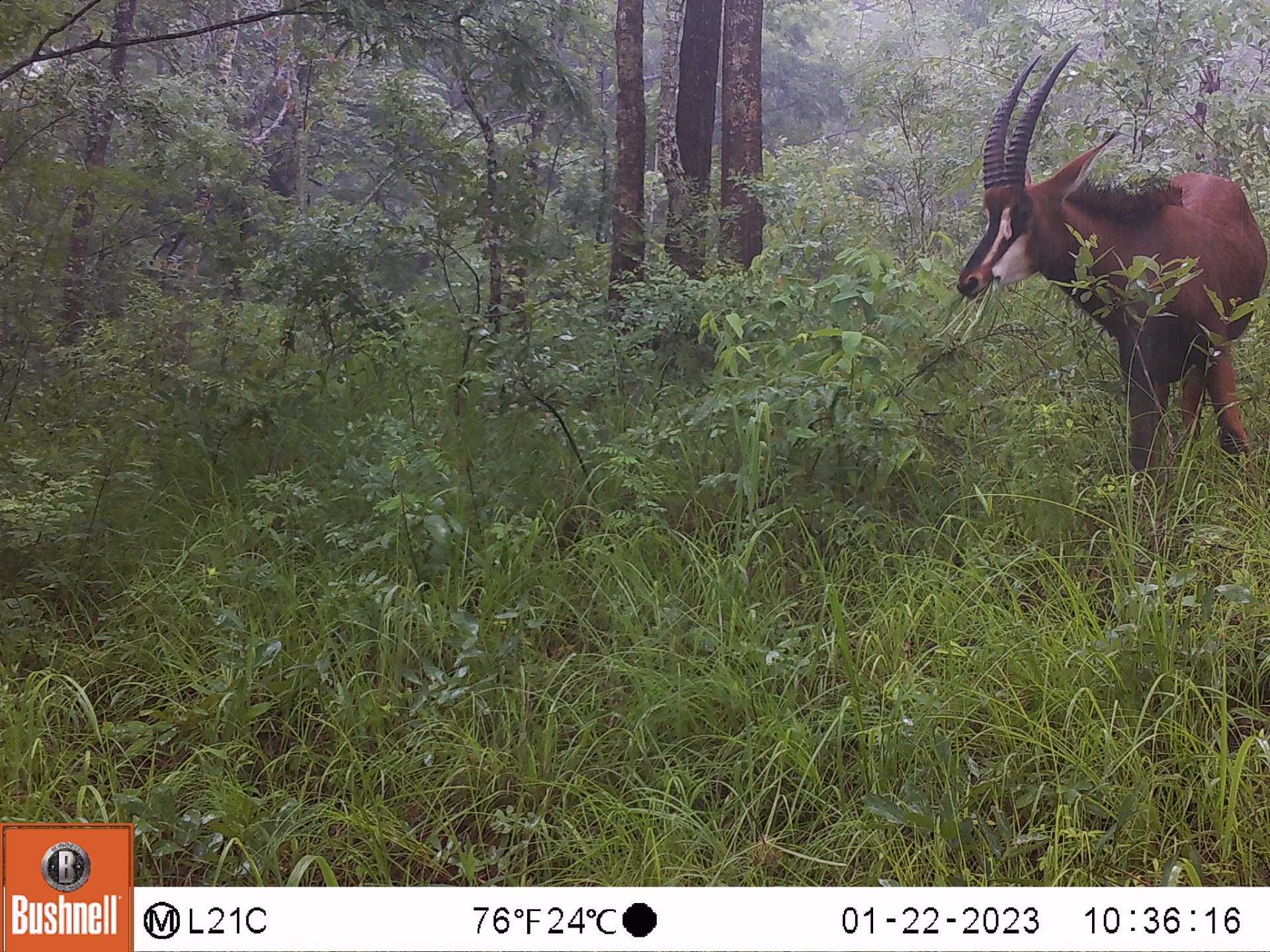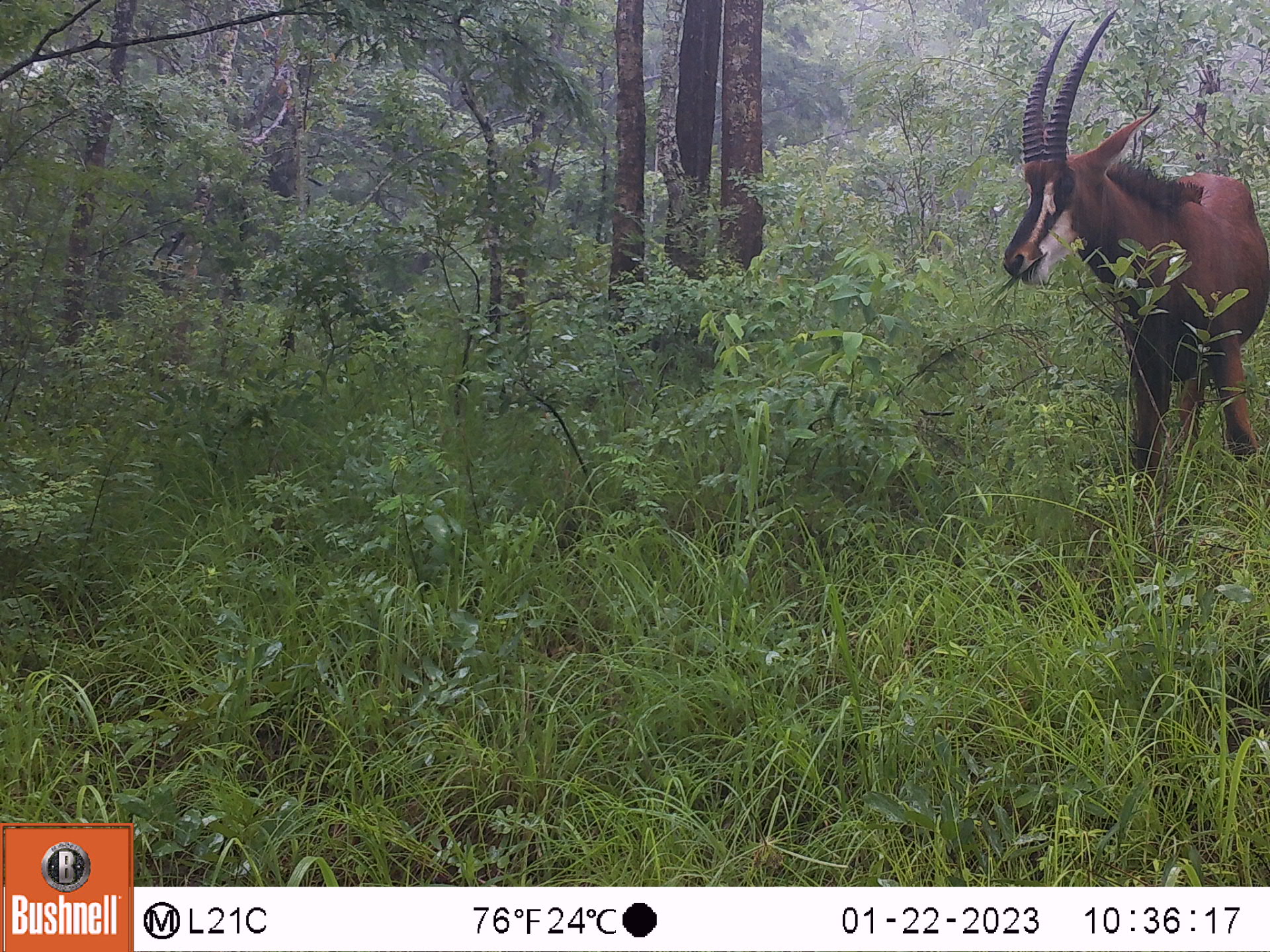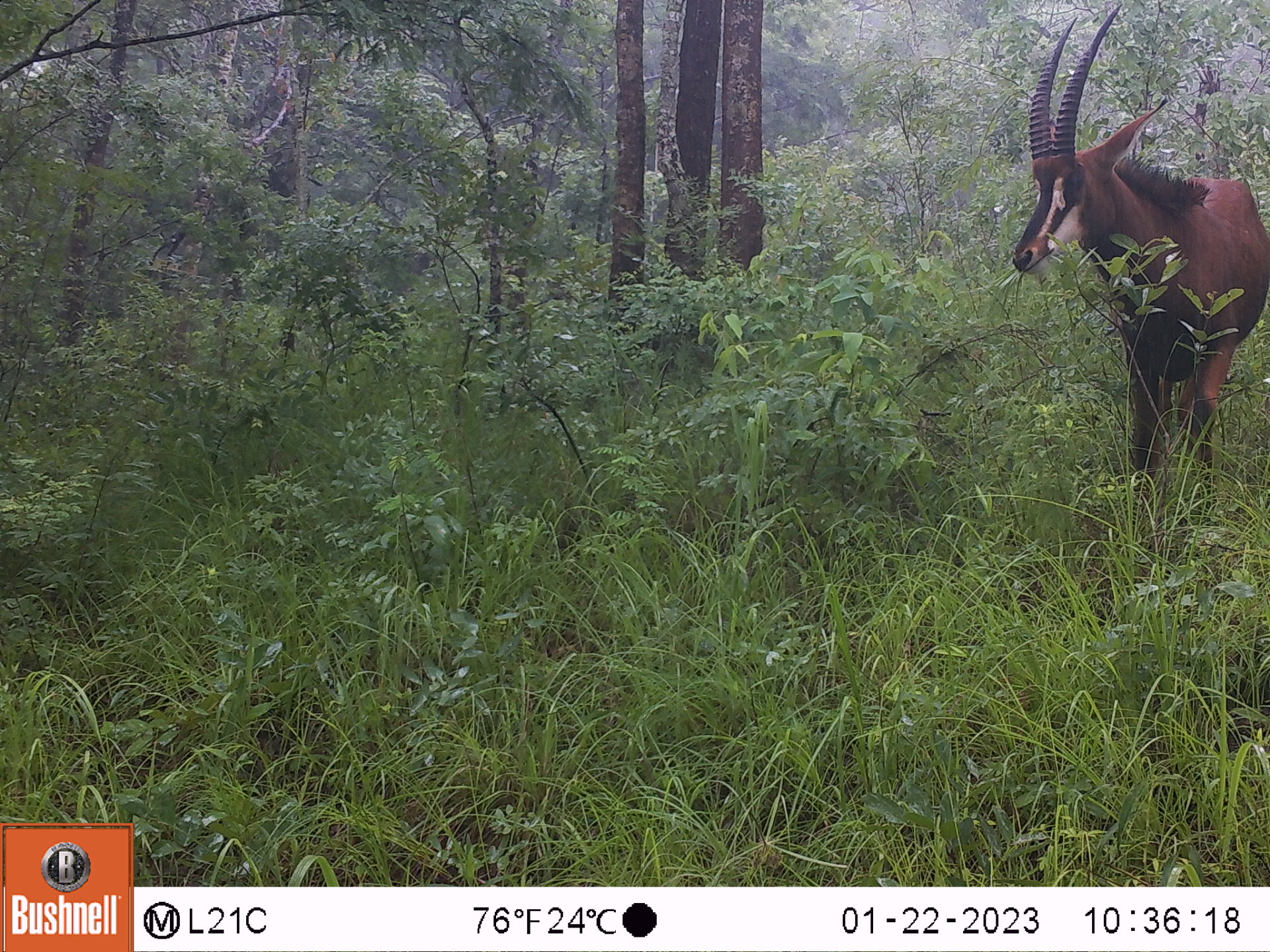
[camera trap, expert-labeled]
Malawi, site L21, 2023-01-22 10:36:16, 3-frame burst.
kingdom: Animalia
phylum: Chordata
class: Mammalia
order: Artiodactyla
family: Bovidae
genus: Hippotragus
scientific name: Hippotragus niger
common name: sable antelope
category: sable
Sable (sable antelope) (Hippotragus niger), count 1.